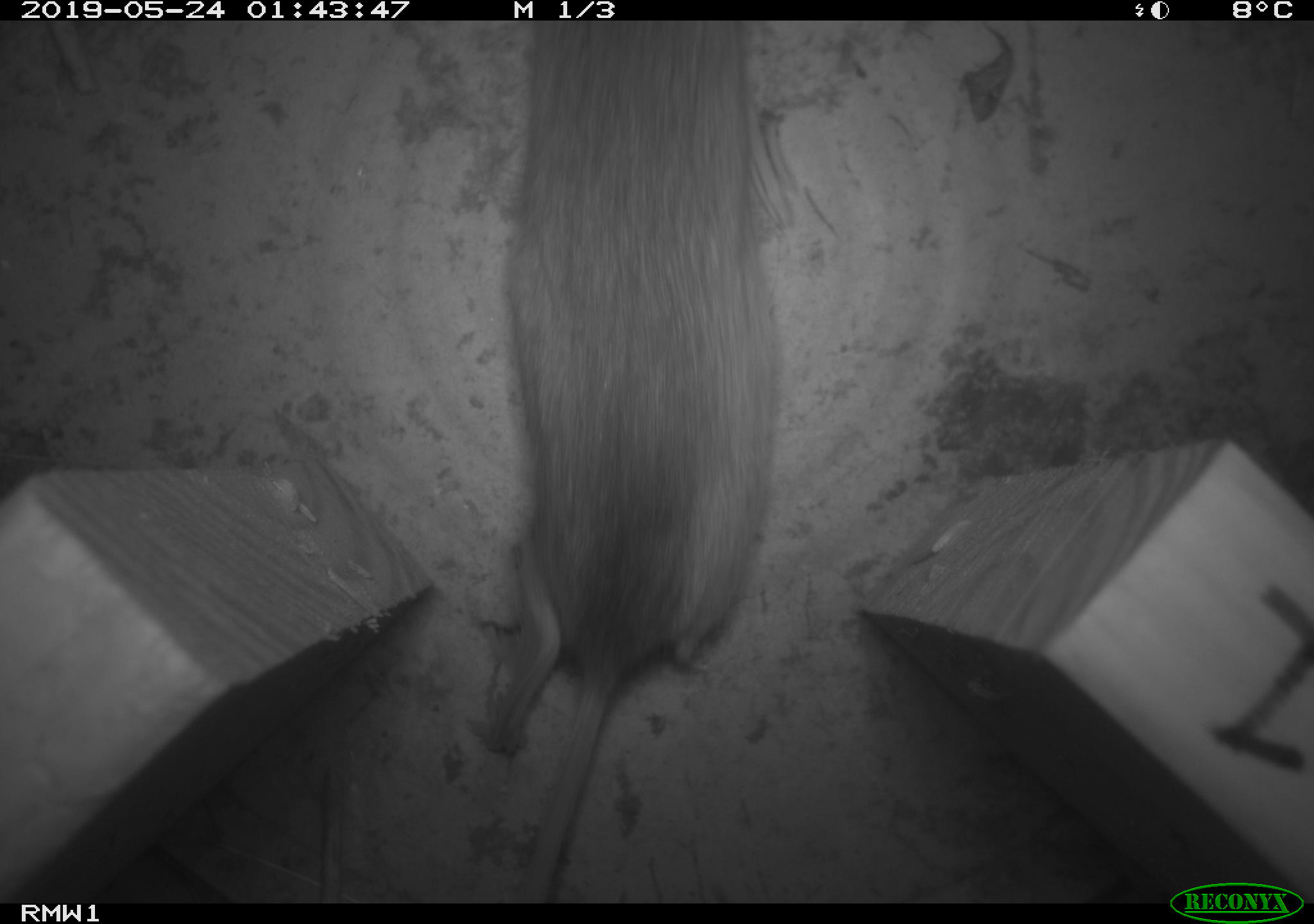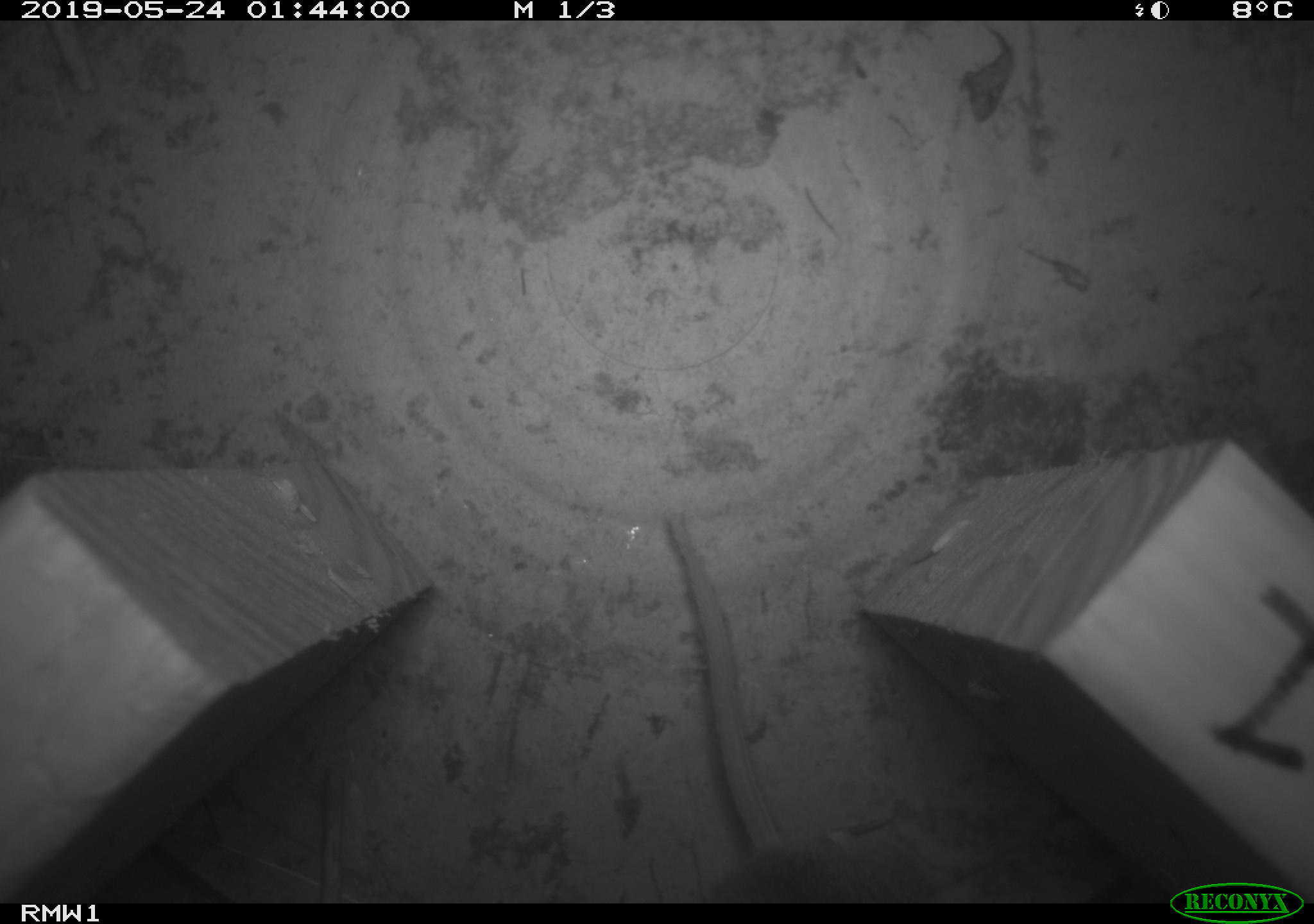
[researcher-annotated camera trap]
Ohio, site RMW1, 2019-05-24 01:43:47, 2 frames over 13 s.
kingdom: Animalia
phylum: Chordata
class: Mammalia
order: Rodentia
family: Cricetidae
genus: Peromyscus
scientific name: Peromyscus leucopus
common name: white-footed mouse